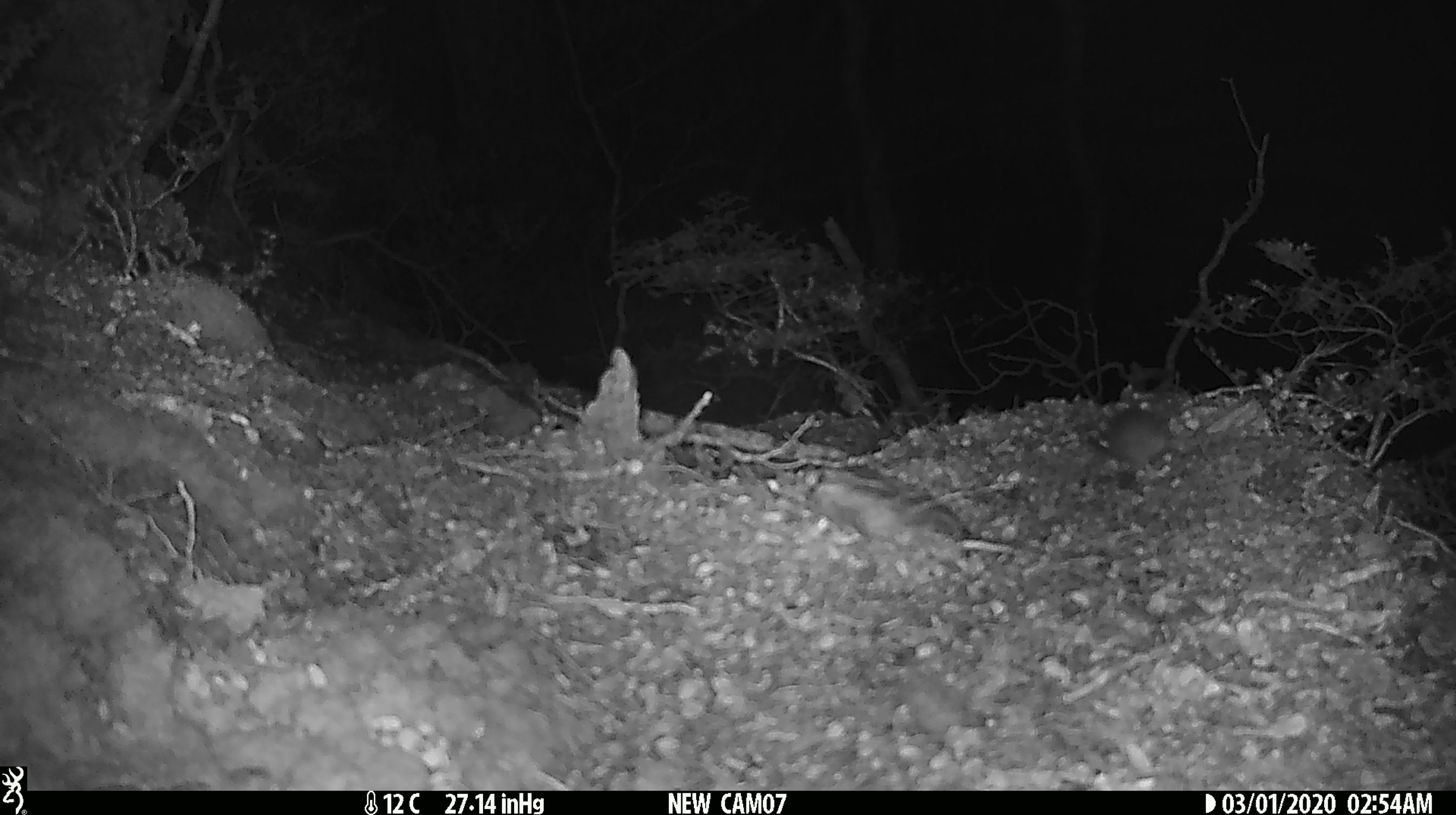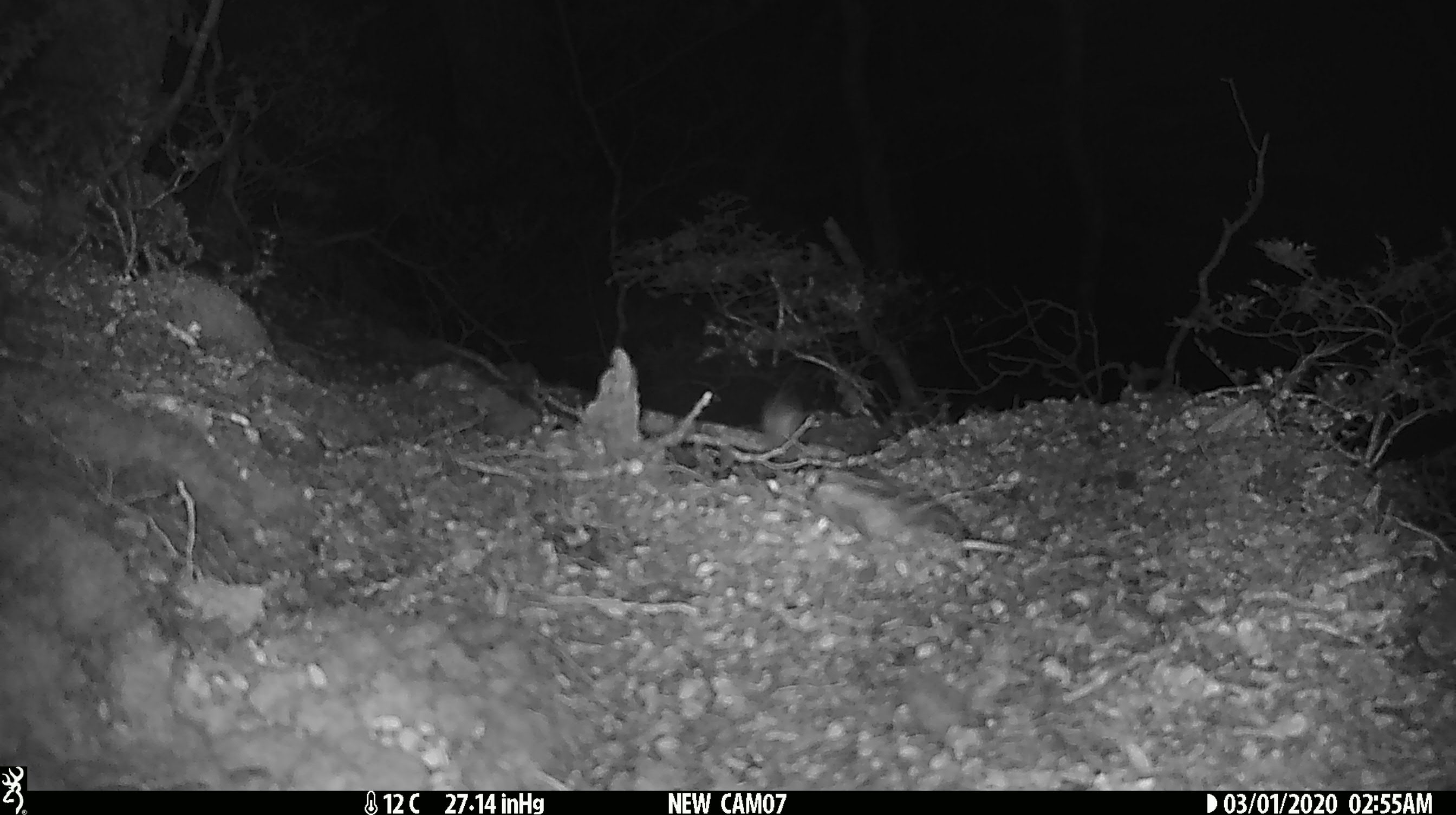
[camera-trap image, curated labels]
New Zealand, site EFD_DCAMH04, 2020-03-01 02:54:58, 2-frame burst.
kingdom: Animalia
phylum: Chordata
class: Mammalia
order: Rodentia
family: Muridae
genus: Mus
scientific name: Mus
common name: mouse